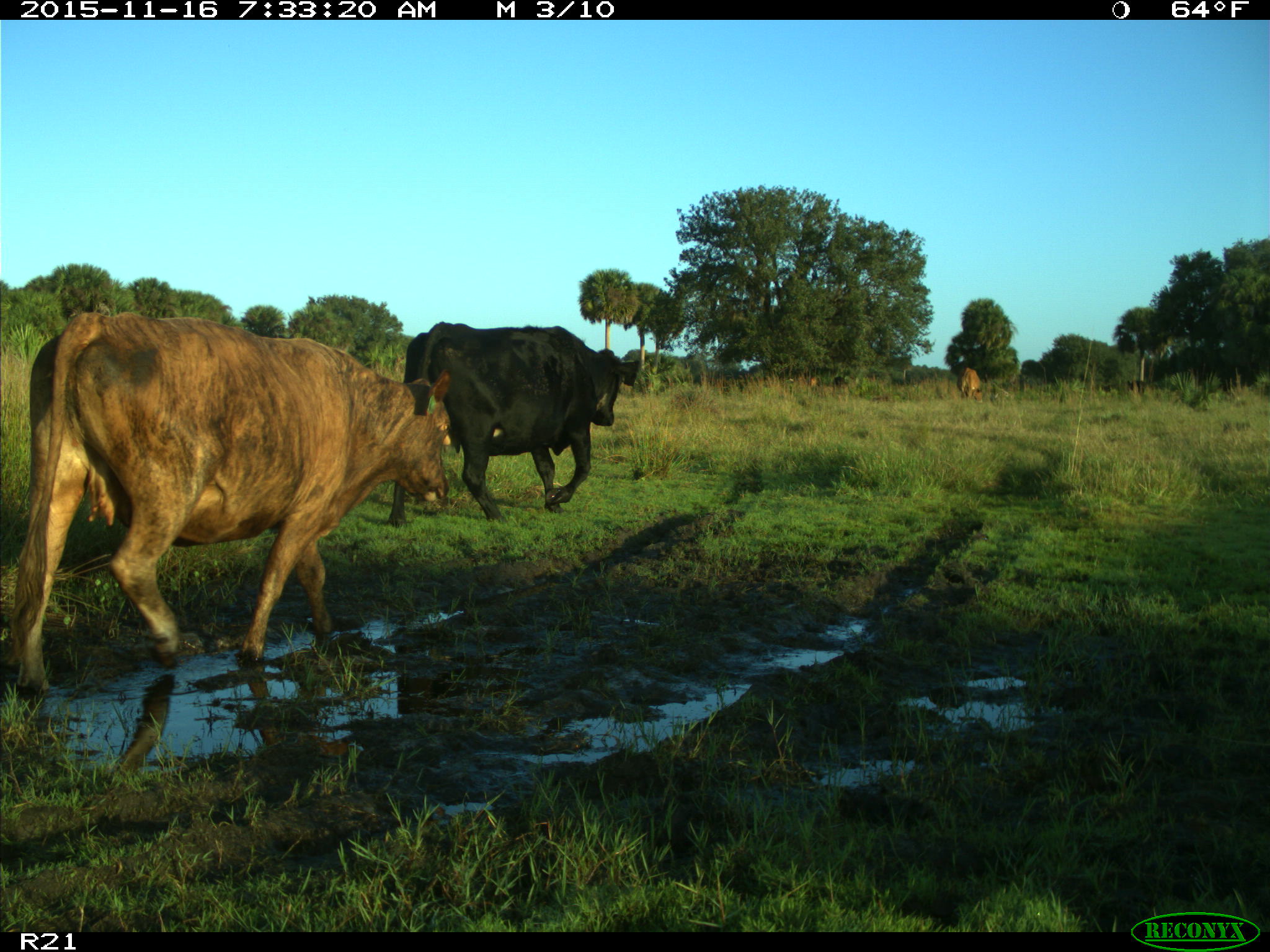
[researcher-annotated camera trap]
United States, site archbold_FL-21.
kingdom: Animalia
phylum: Chordata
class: Mammalia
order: Artiodactyla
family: Bovidae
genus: Bos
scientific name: Bos taurus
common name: domestic cow